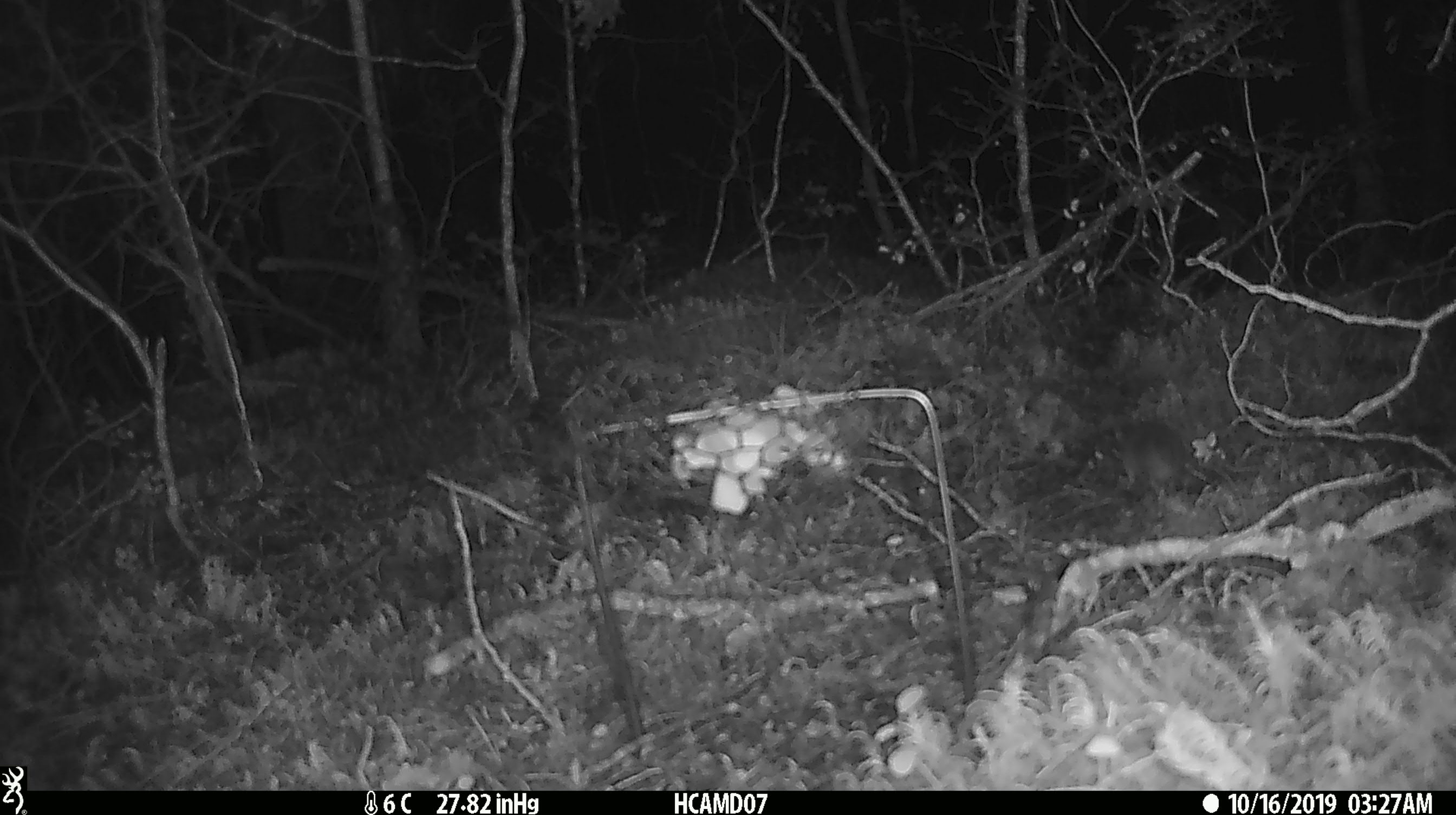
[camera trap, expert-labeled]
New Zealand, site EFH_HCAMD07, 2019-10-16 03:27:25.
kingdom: Animalia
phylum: Chordata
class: Mammalia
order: Rodentia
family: Muridae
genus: Mus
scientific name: Mus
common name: mouse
Mouse (Mus).